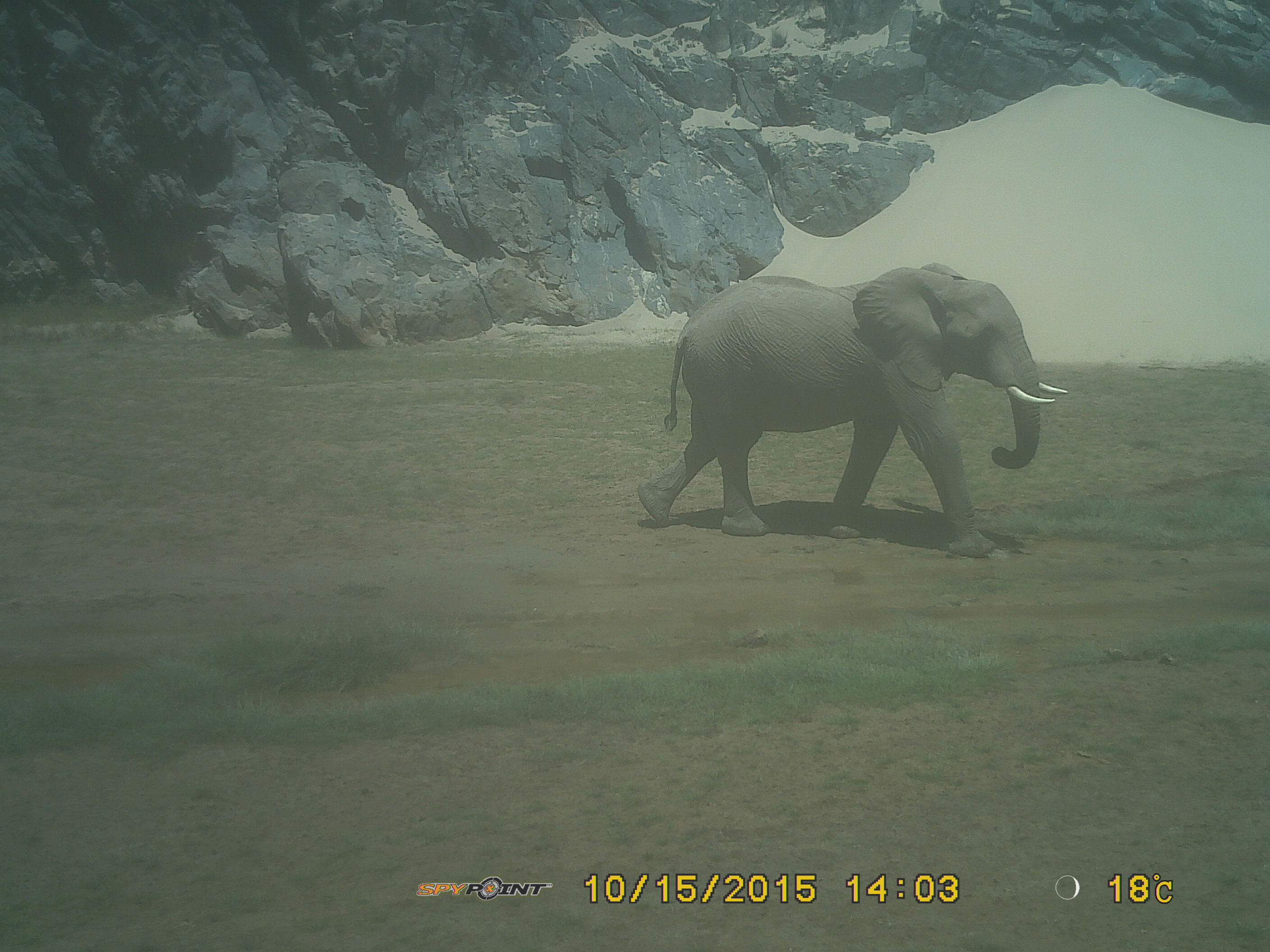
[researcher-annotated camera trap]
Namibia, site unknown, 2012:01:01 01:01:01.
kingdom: Animalia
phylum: Chordata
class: Mammalia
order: Proboscidea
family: Elephantidae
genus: Loxodonta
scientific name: Loxodonta africana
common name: african elephant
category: loxodanta africana